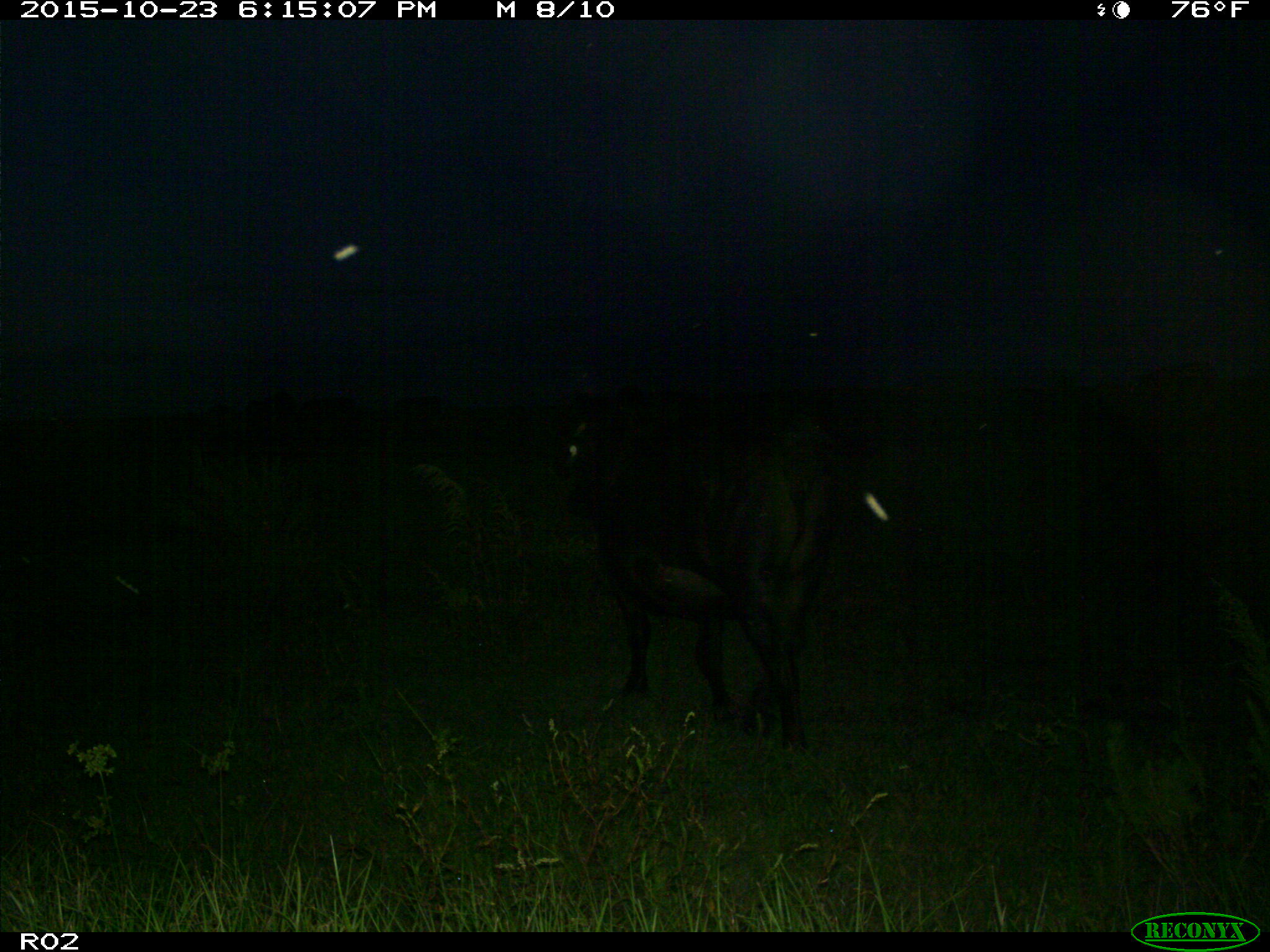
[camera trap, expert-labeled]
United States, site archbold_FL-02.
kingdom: Animalia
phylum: Chordata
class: Mammalia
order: Artiodactyla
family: Bovidae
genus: Bos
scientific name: Bos taurus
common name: domestic cow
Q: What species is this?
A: Bos taurus (domestic cow).